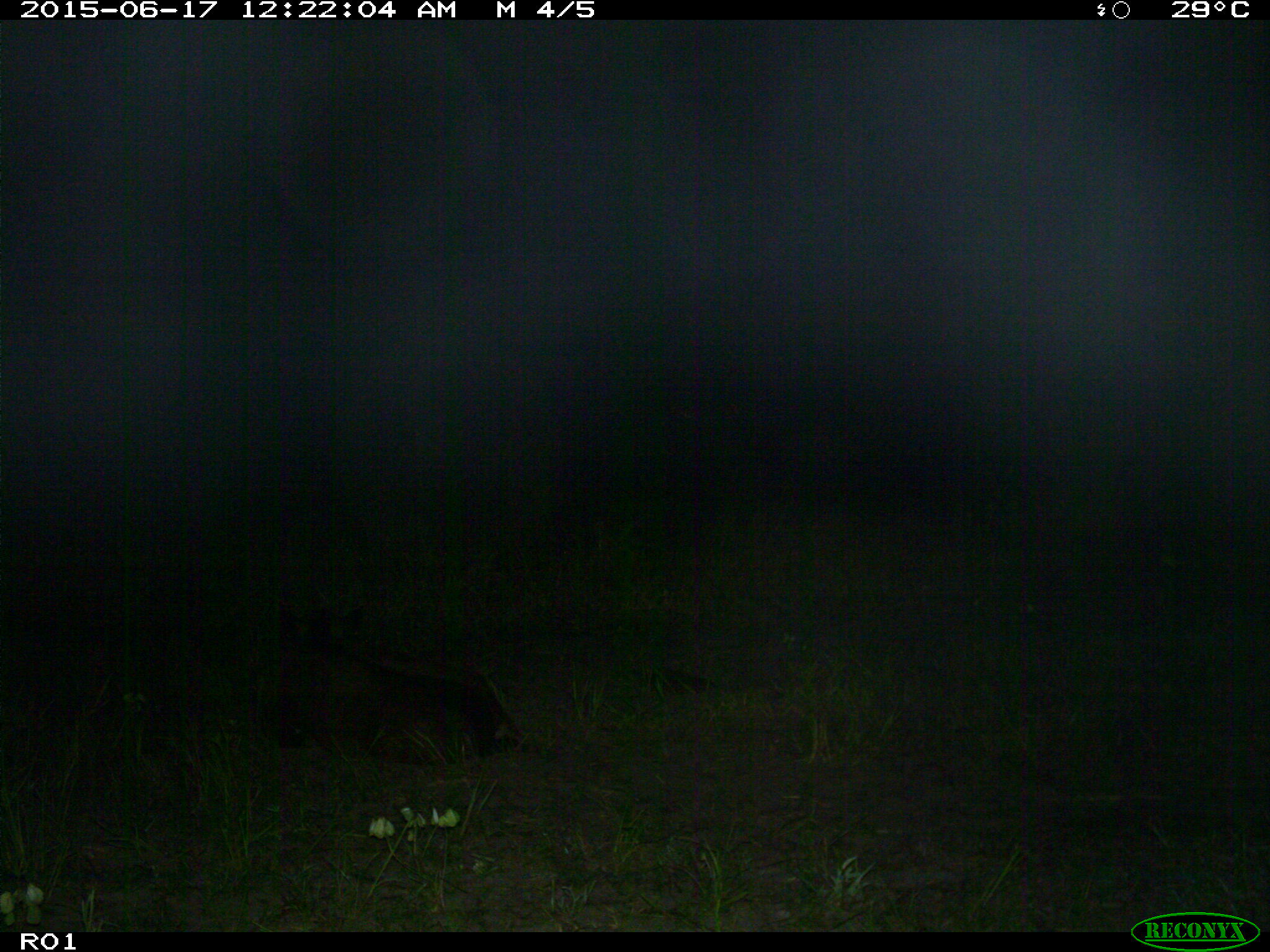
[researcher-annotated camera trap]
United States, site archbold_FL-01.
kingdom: Animalia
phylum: Chordata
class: Mammalia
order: Artiodactyla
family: Bovidae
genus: Bos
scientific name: Bos taurus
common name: domestic cow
Bos taurus (domestic cow).